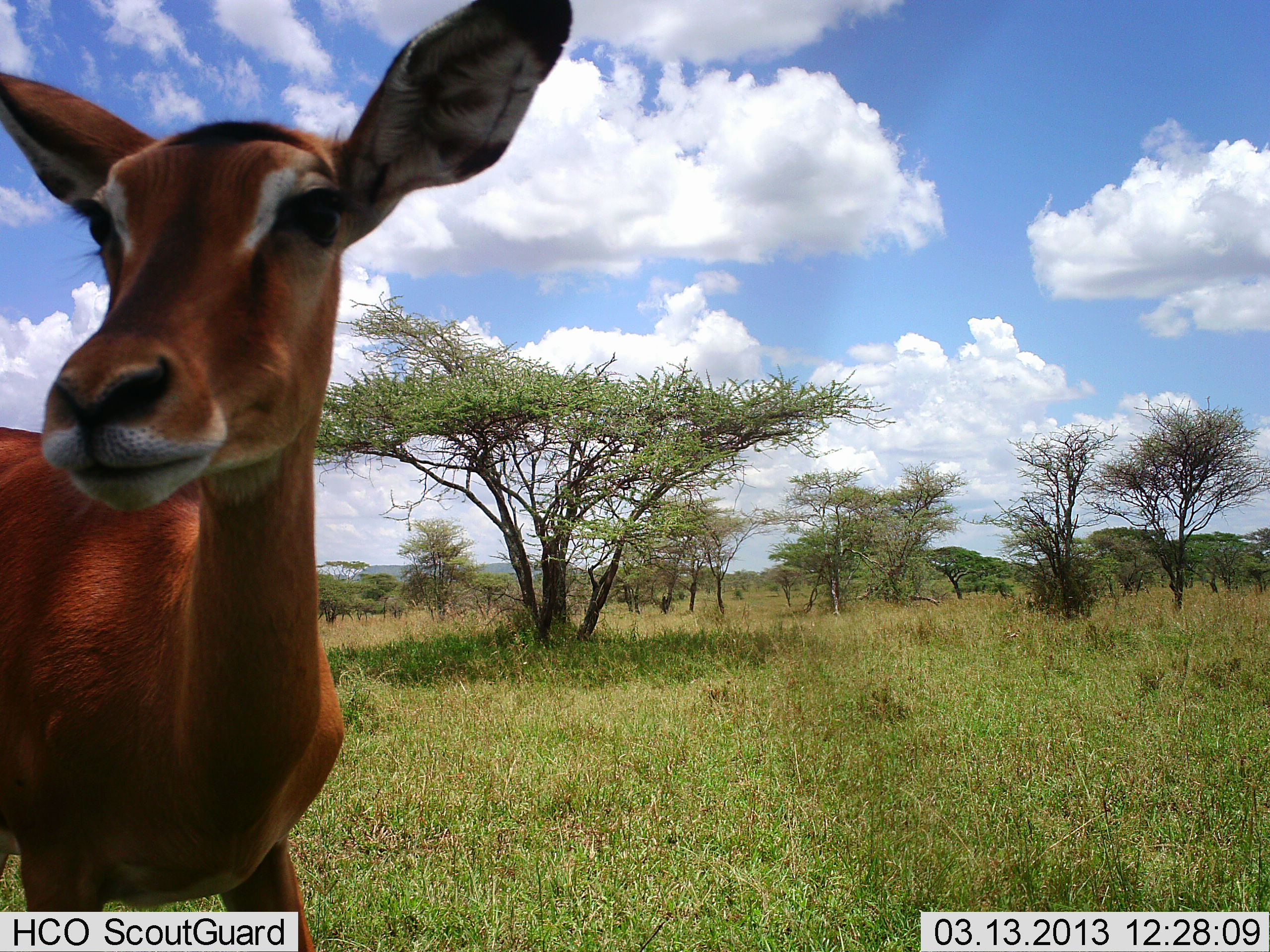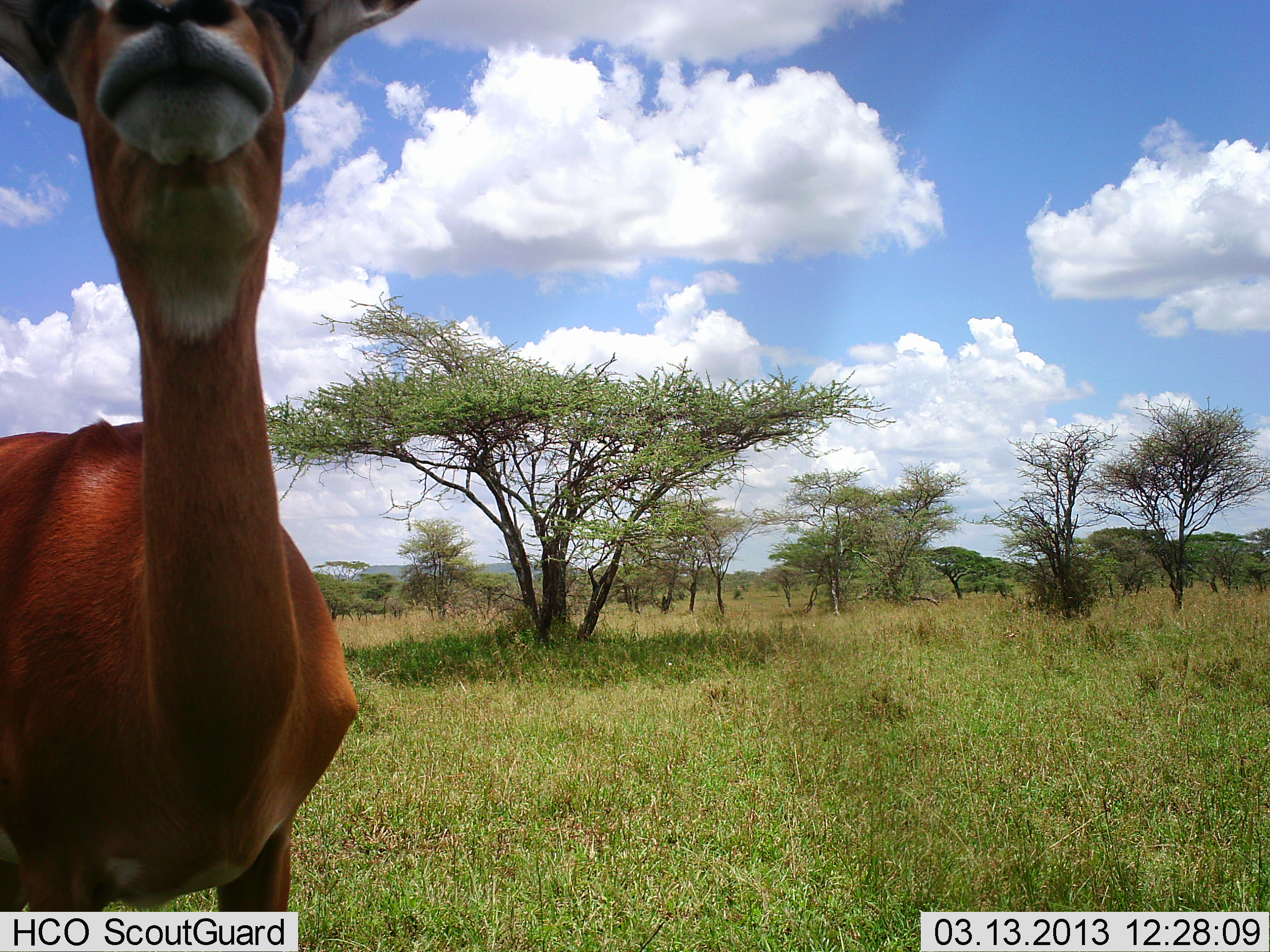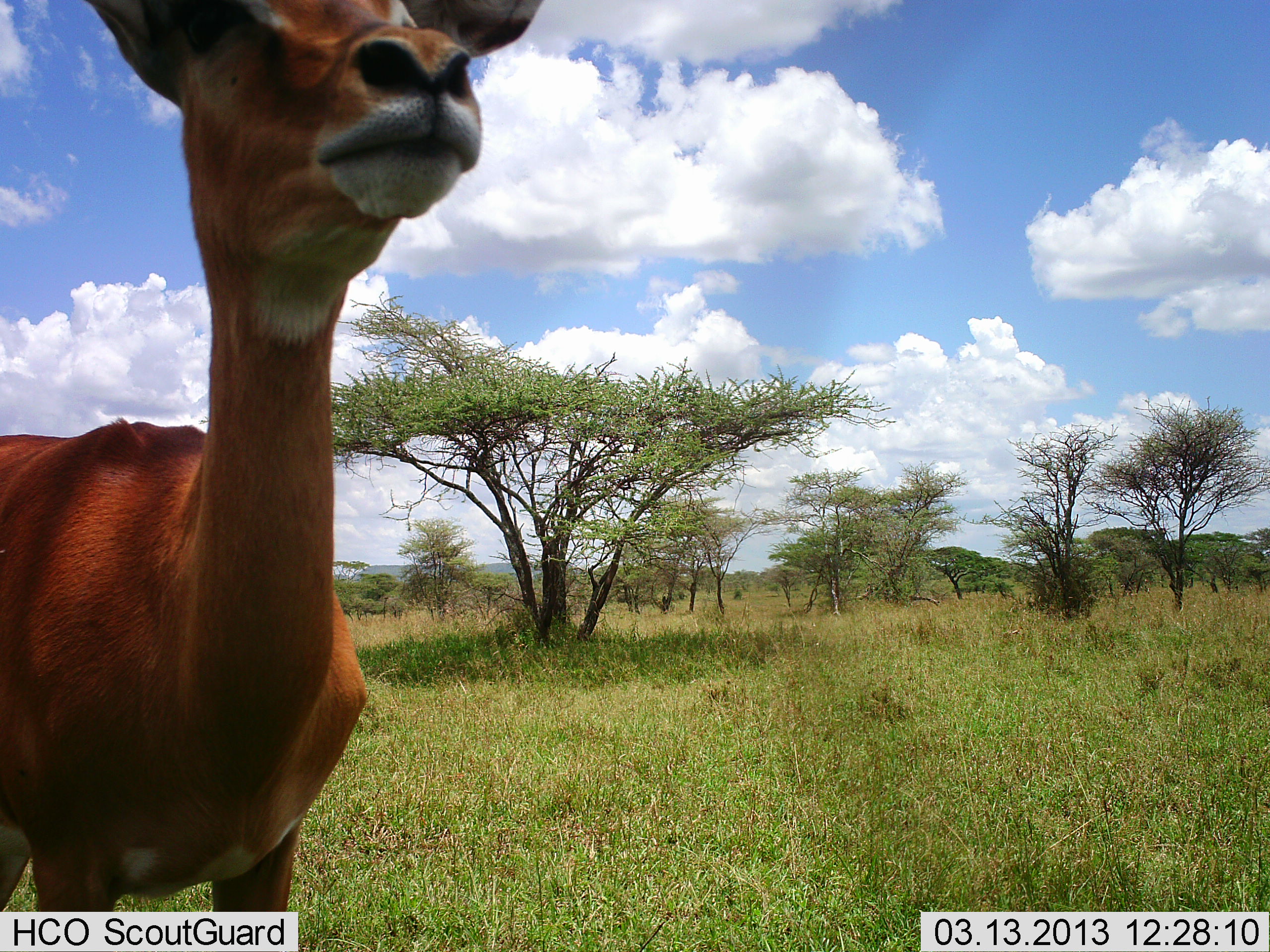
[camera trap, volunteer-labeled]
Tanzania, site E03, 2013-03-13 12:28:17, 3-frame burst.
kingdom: Animalia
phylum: Chordata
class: Mammalia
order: Artiodactyla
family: Bovidae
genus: Aepyceros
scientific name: Aepyceros melampus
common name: impala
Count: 1.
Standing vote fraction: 100%.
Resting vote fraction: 0%.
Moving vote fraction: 0%.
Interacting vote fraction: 6%.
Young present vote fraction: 0%.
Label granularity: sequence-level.